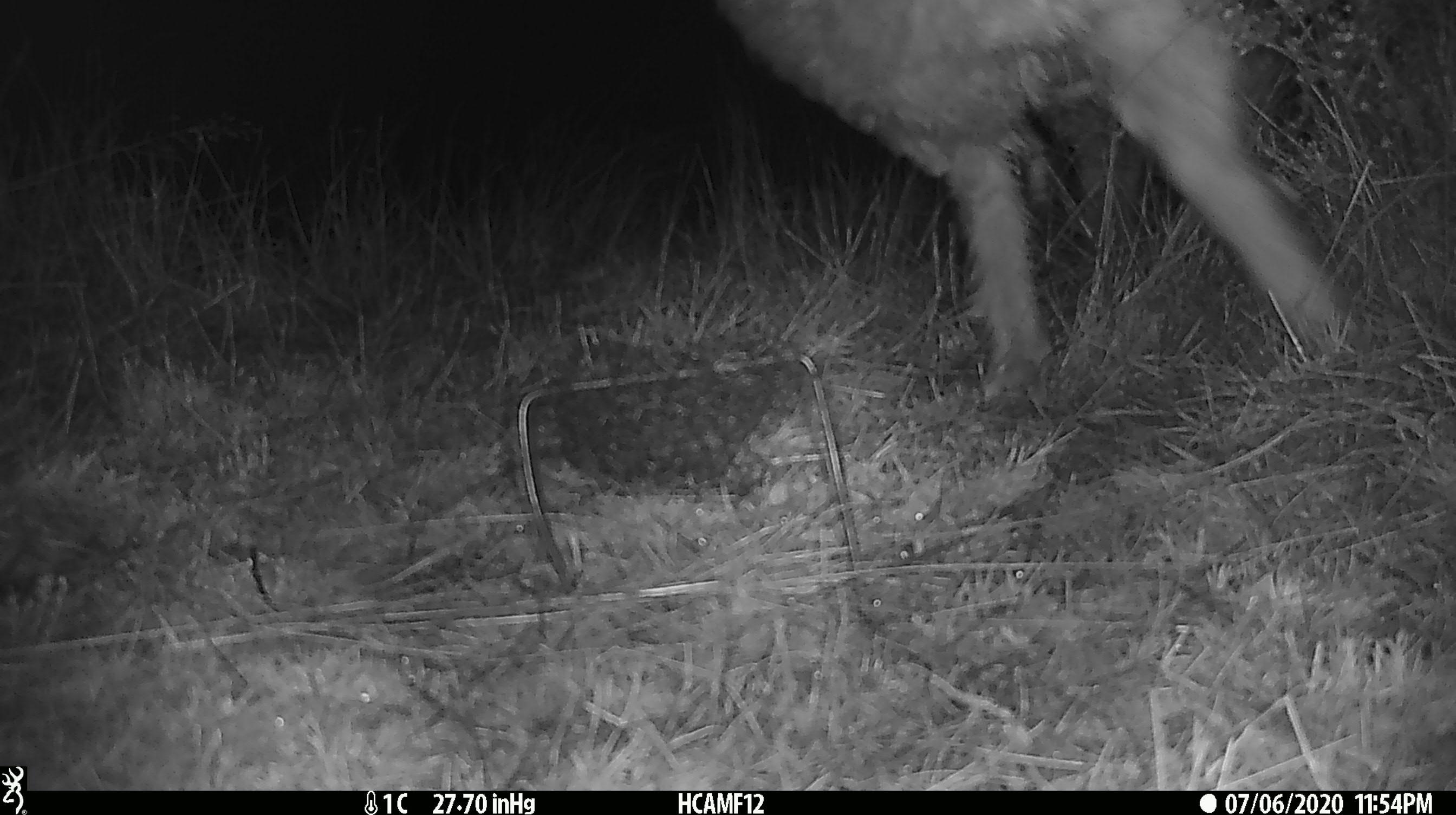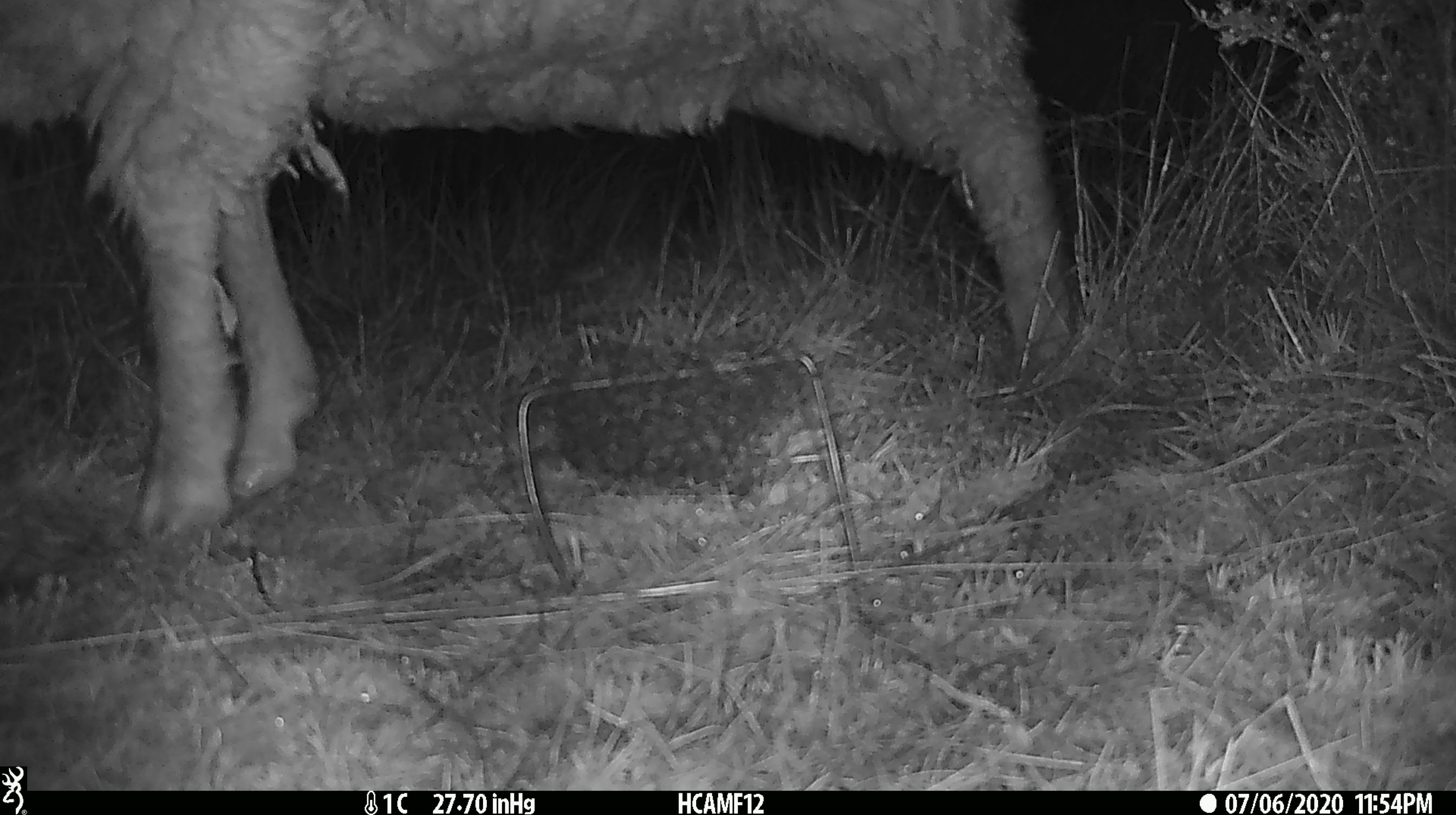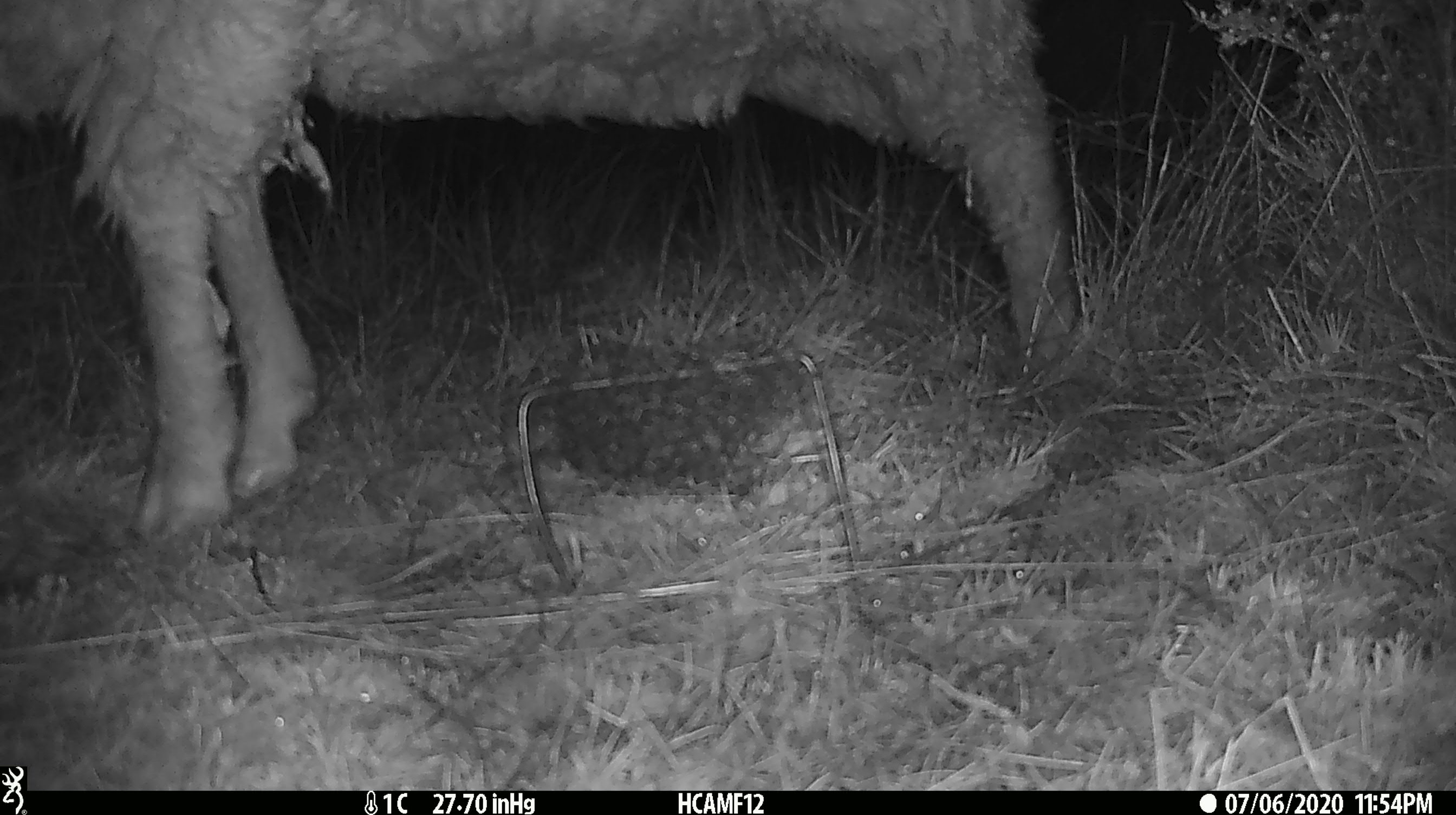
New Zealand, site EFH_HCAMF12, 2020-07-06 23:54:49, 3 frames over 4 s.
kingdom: Animalia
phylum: Chordata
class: Mammalia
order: Artiodactyla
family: Bovidae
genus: Ovis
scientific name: Ovis aries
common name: domestic sheep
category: sheep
Sheep (domestic sheep) (Ovis aries).